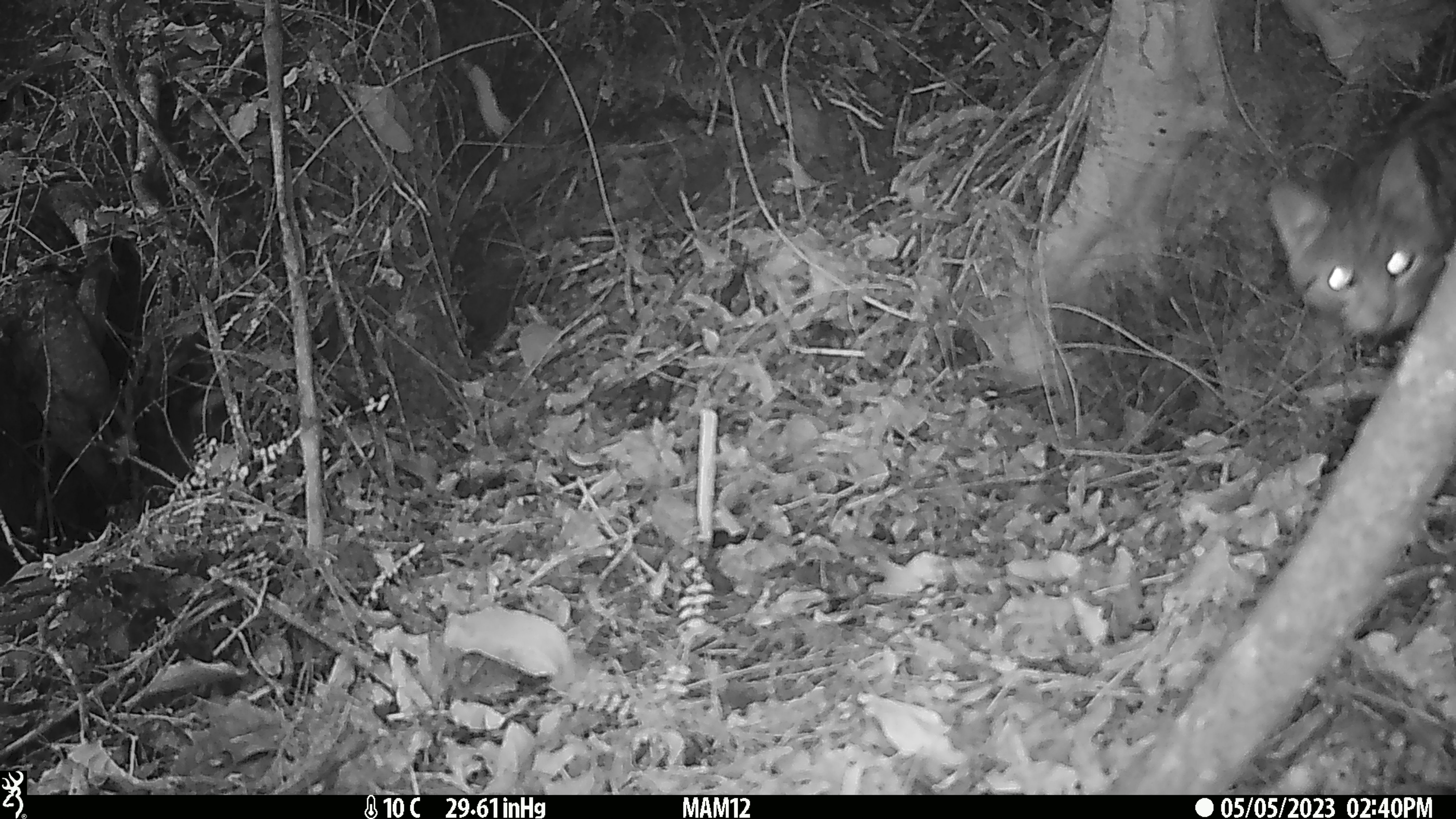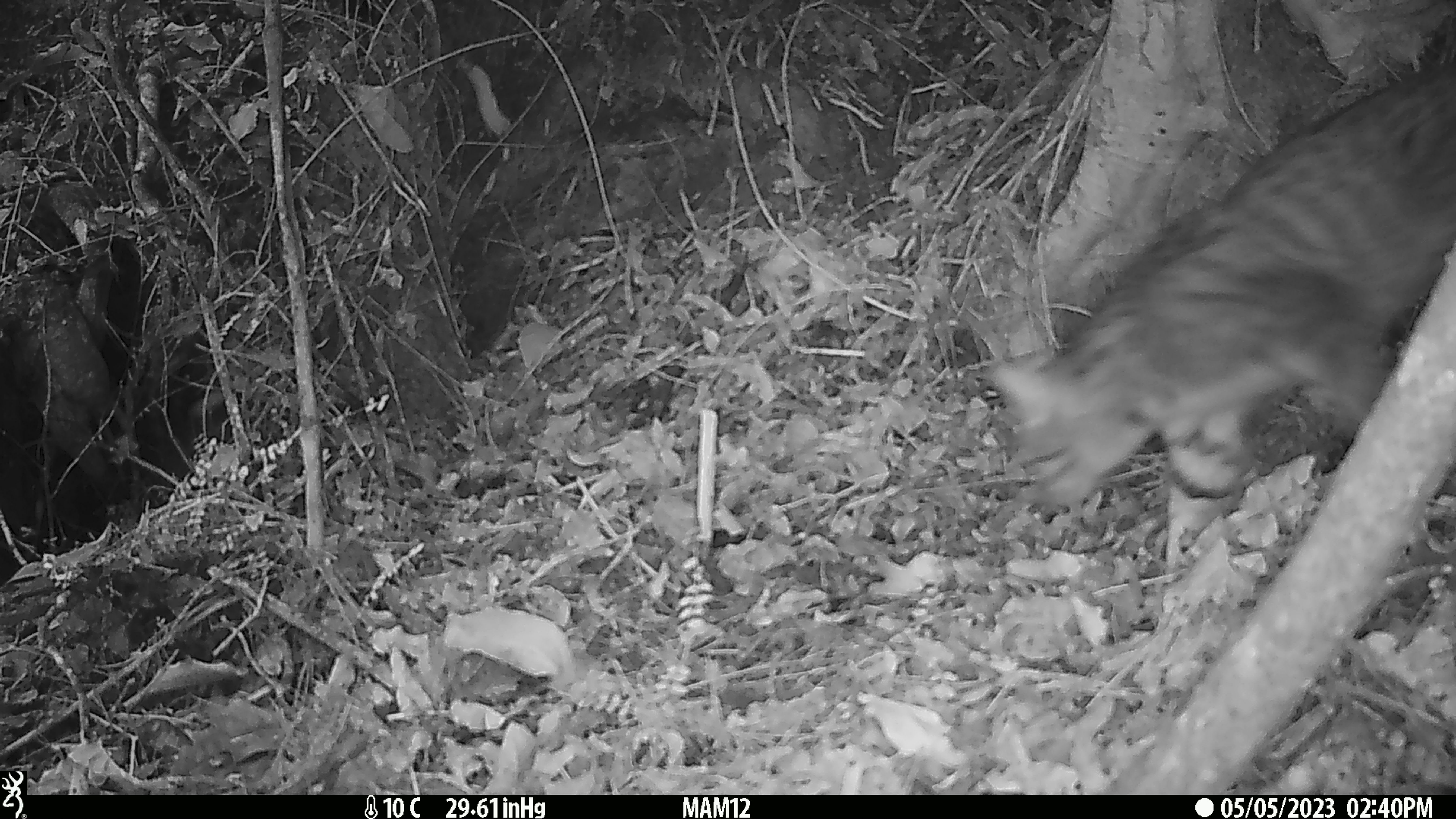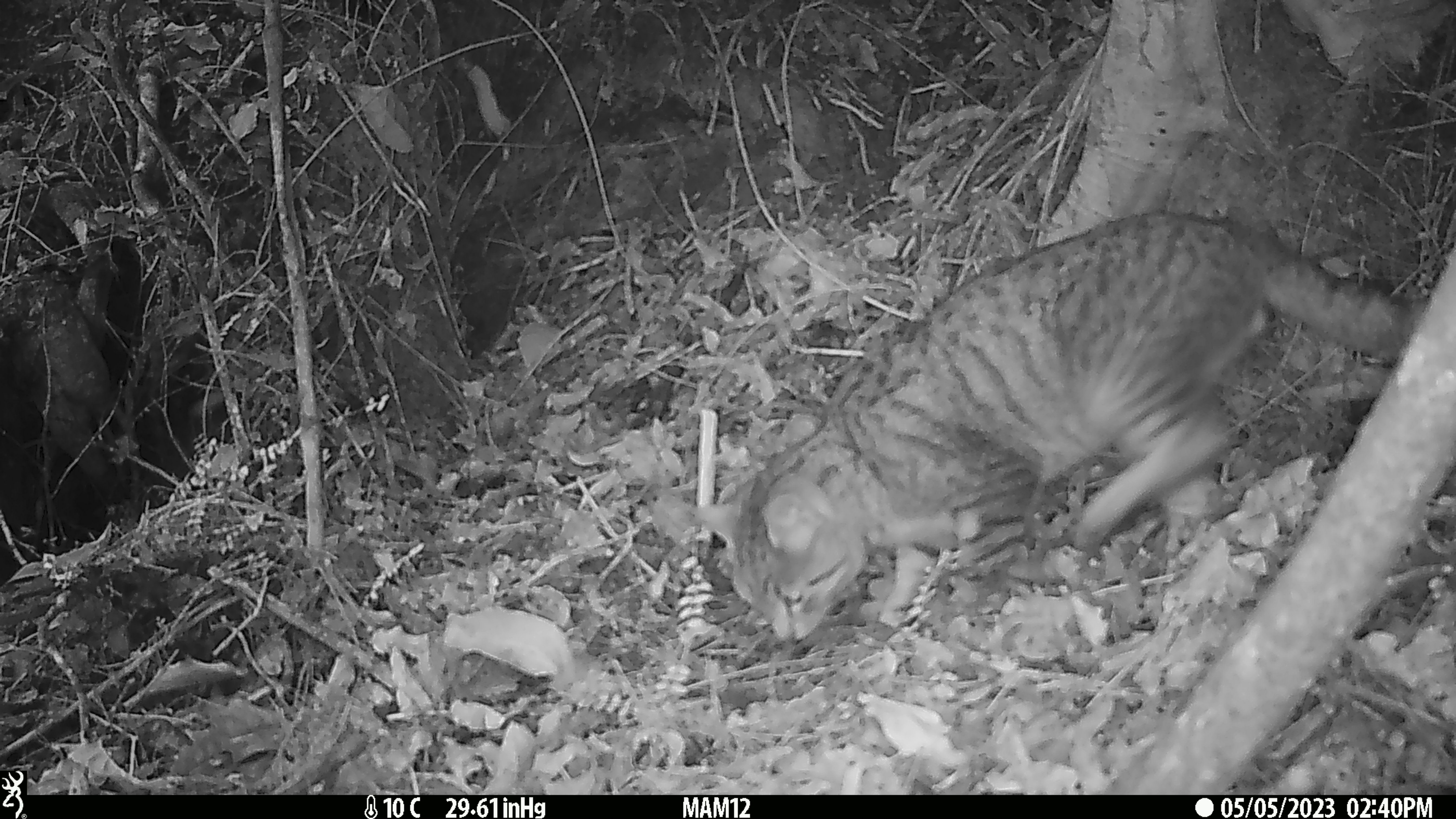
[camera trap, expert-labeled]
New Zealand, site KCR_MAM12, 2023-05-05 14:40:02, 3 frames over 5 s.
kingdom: Animalia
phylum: Chordata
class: Mammalia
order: Carnivora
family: Felidae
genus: Felis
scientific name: Felis catus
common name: domestic cat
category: cat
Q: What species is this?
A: Cat (domestic cat) (Felis catus).